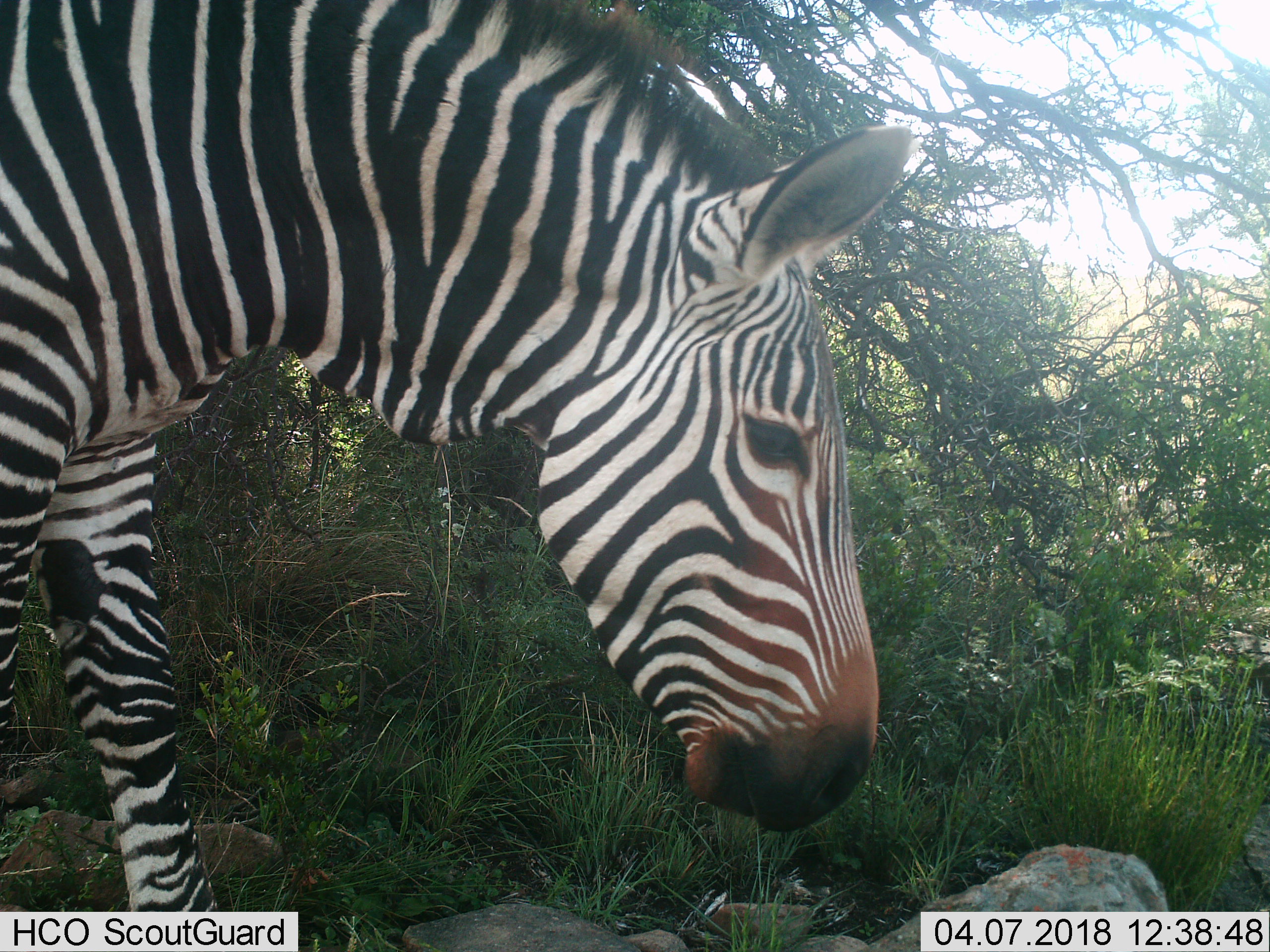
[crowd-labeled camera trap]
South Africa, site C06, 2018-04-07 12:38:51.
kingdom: Animalia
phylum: Chordata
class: Mammalia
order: Perissodactyla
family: Equidae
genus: Equus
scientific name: Equus zebra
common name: mountain zebra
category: zebramountain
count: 1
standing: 33%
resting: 0%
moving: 67%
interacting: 0%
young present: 0%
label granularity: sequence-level